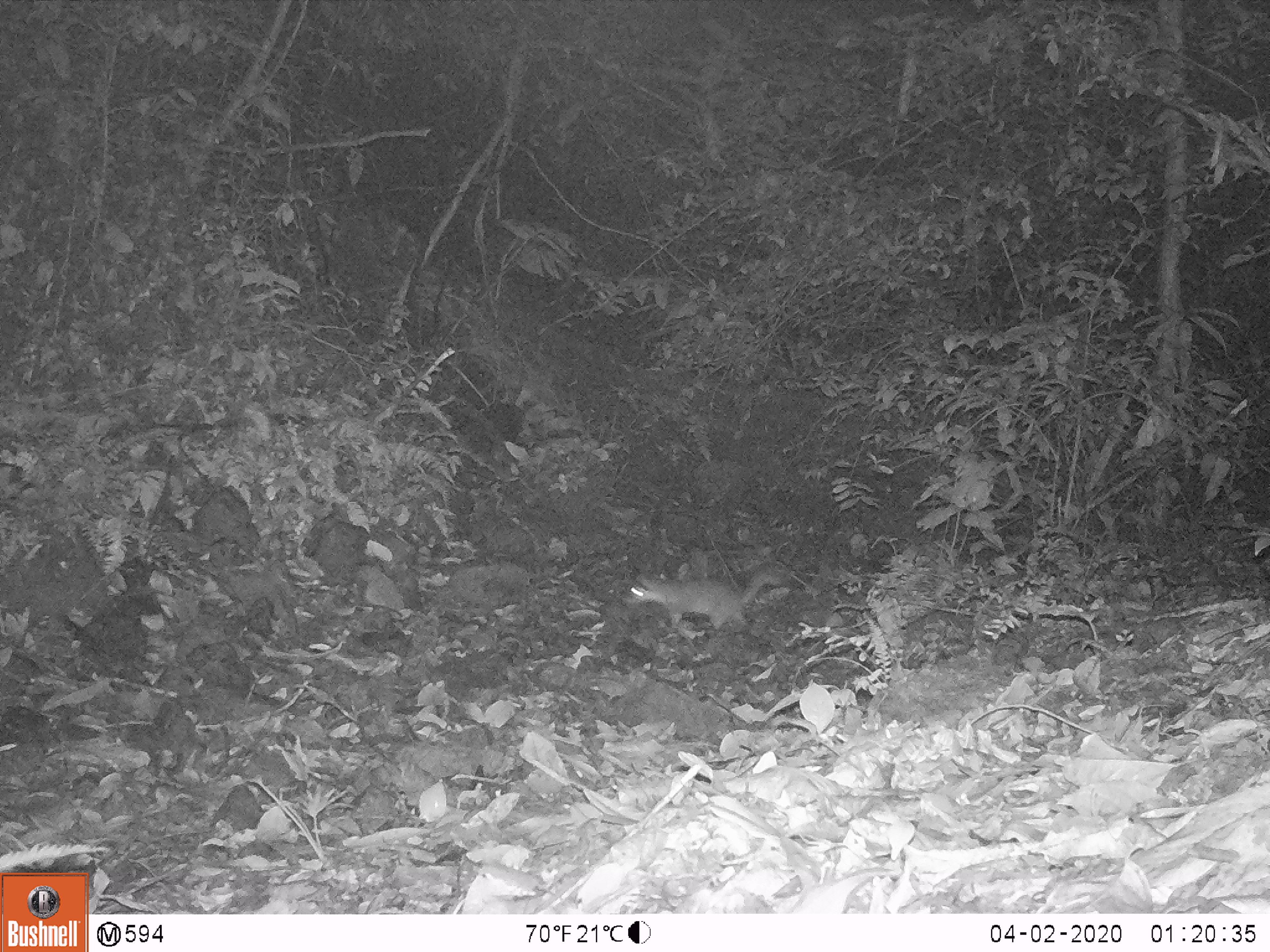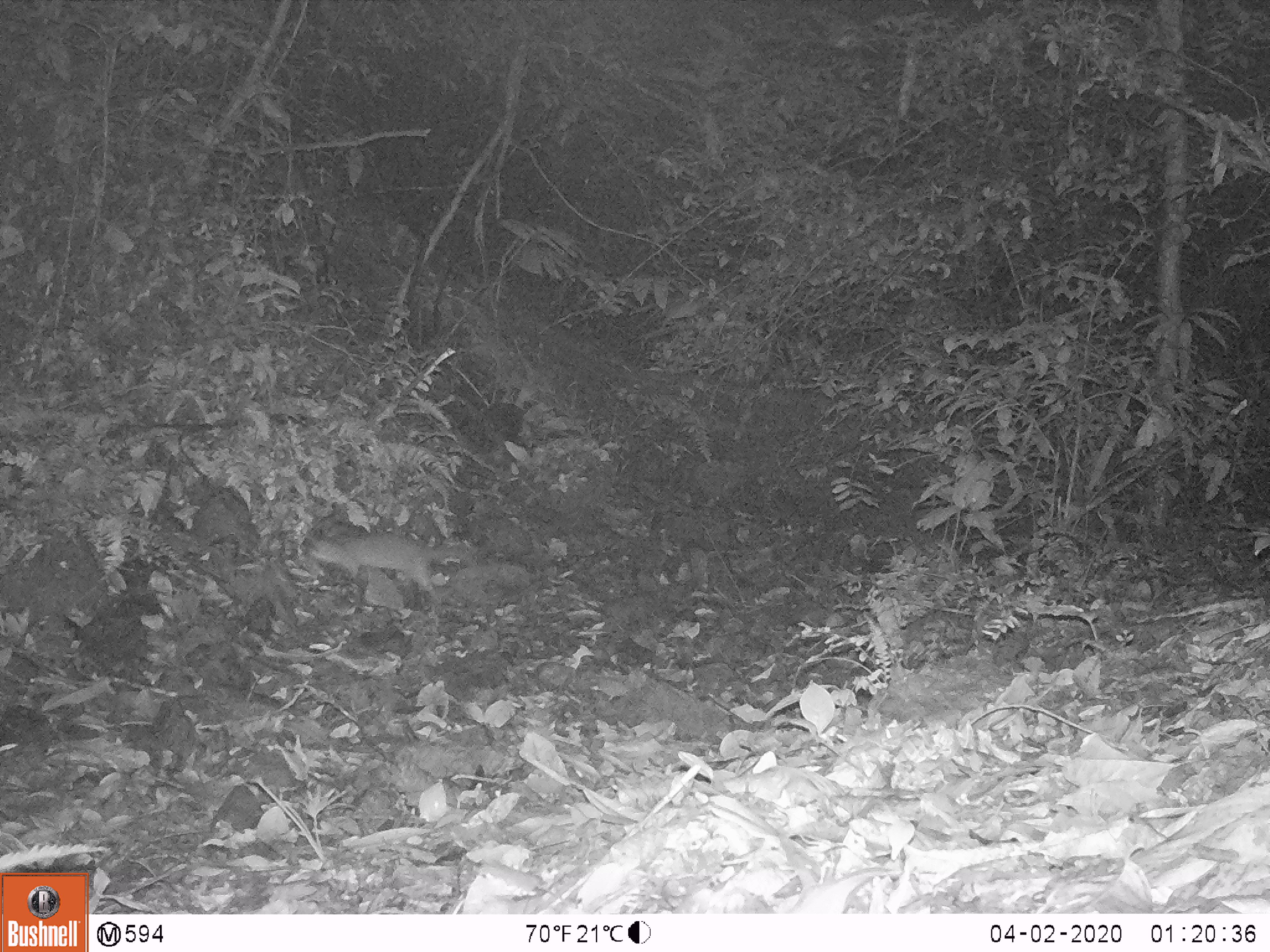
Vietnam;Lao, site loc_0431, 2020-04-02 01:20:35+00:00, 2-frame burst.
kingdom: Animalia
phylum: Chordata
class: Mammalia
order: Carnivora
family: Mustelidae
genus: Melogale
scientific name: Melogale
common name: ferret badger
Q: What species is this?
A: Ferret badger (Melogale).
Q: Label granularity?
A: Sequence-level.